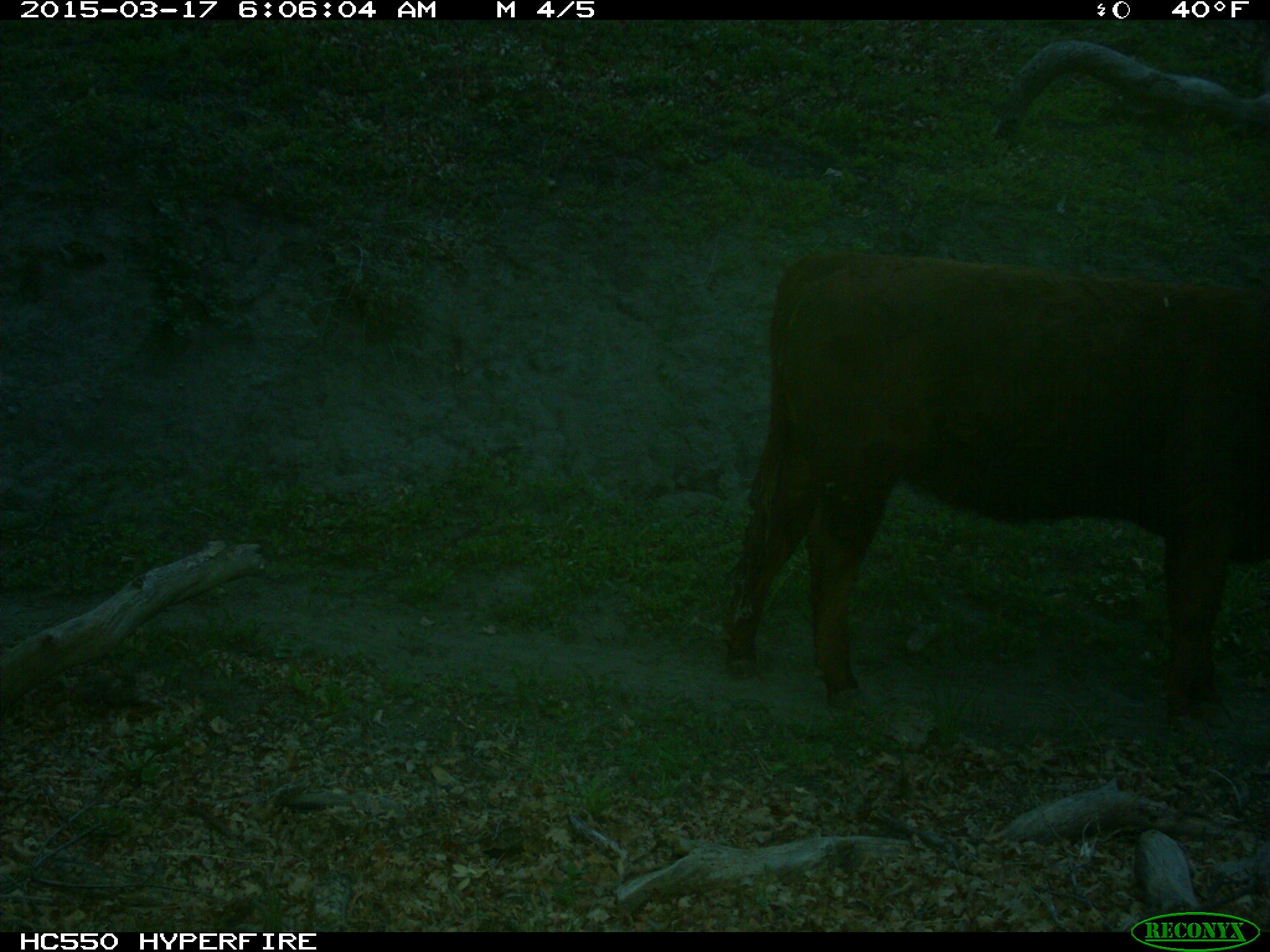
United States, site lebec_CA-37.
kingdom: Animalia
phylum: Chordata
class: Mammalia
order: Artiodactyla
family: Bovidae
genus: Bos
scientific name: Bos taurus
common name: domestic cow